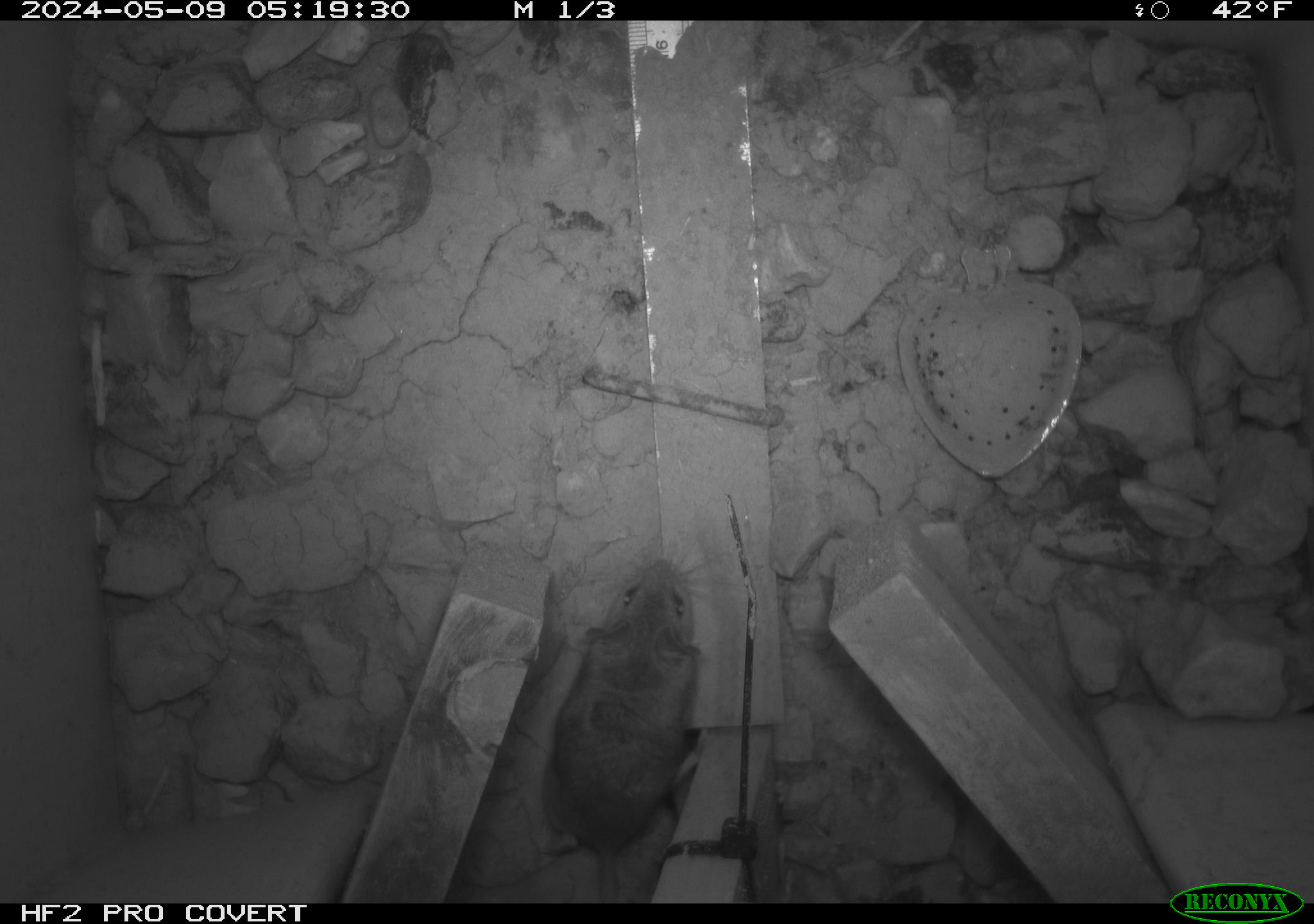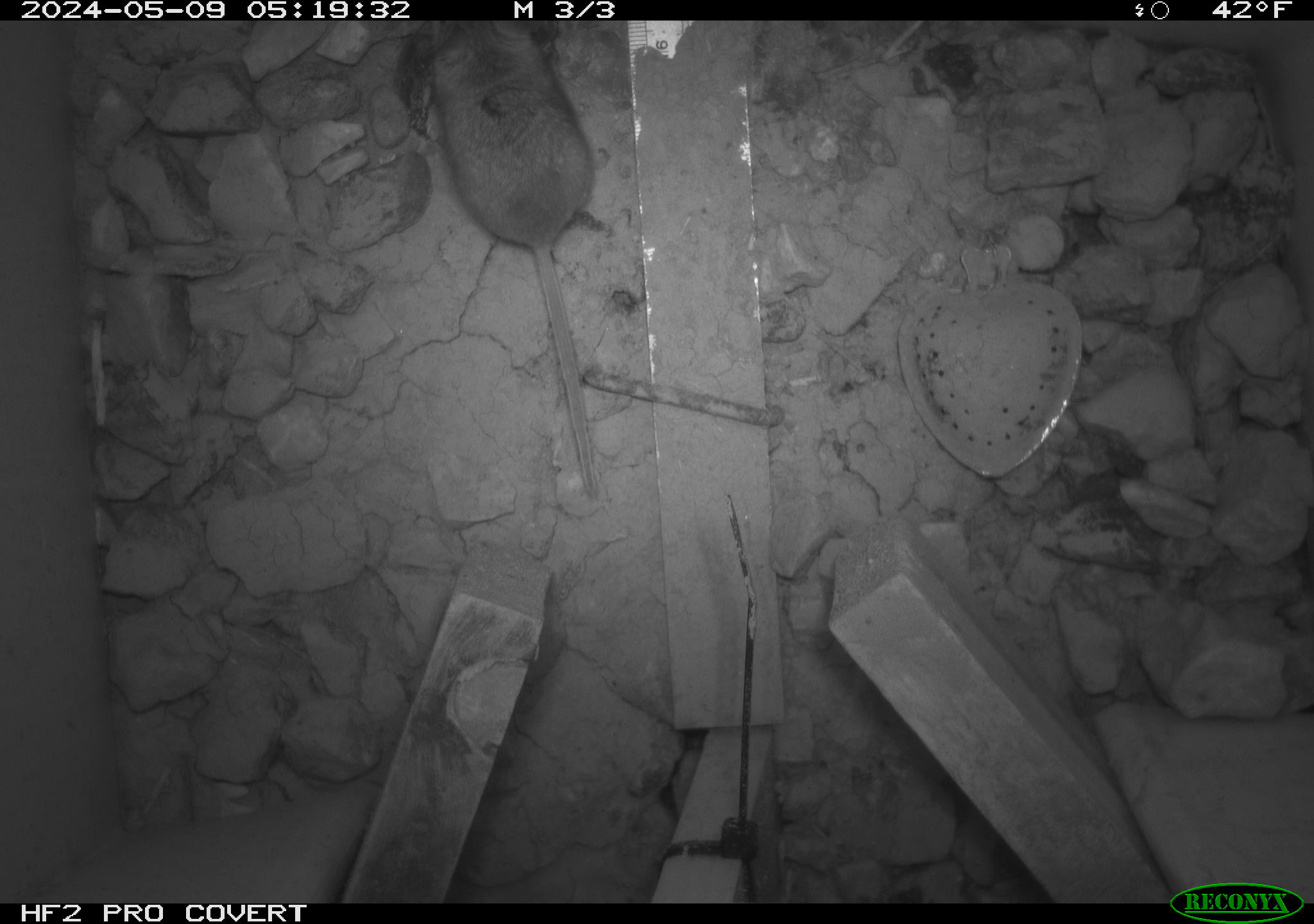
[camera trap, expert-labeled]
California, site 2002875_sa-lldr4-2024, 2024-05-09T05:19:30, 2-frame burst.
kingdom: Animalia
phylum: Chordata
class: Mammalia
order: Rodentia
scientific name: Rodentia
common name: rodent